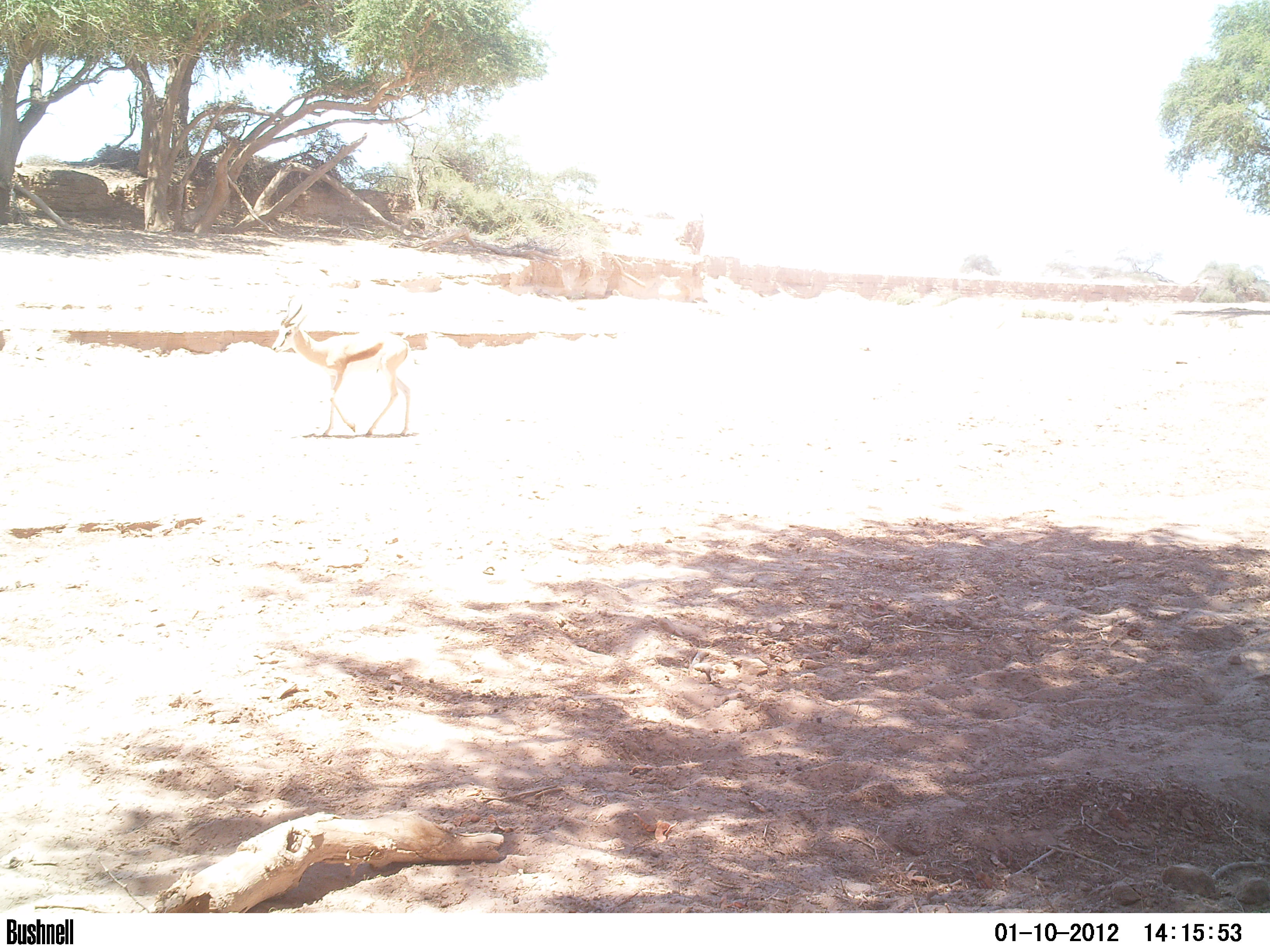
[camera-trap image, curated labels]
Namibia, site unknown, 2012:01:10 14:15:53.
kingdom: Animalia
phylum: Chordata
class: Mammalia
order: Artiodactyla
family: Bovidae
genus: Antidorcas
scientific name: Antidorcas marsupialis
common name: springbok